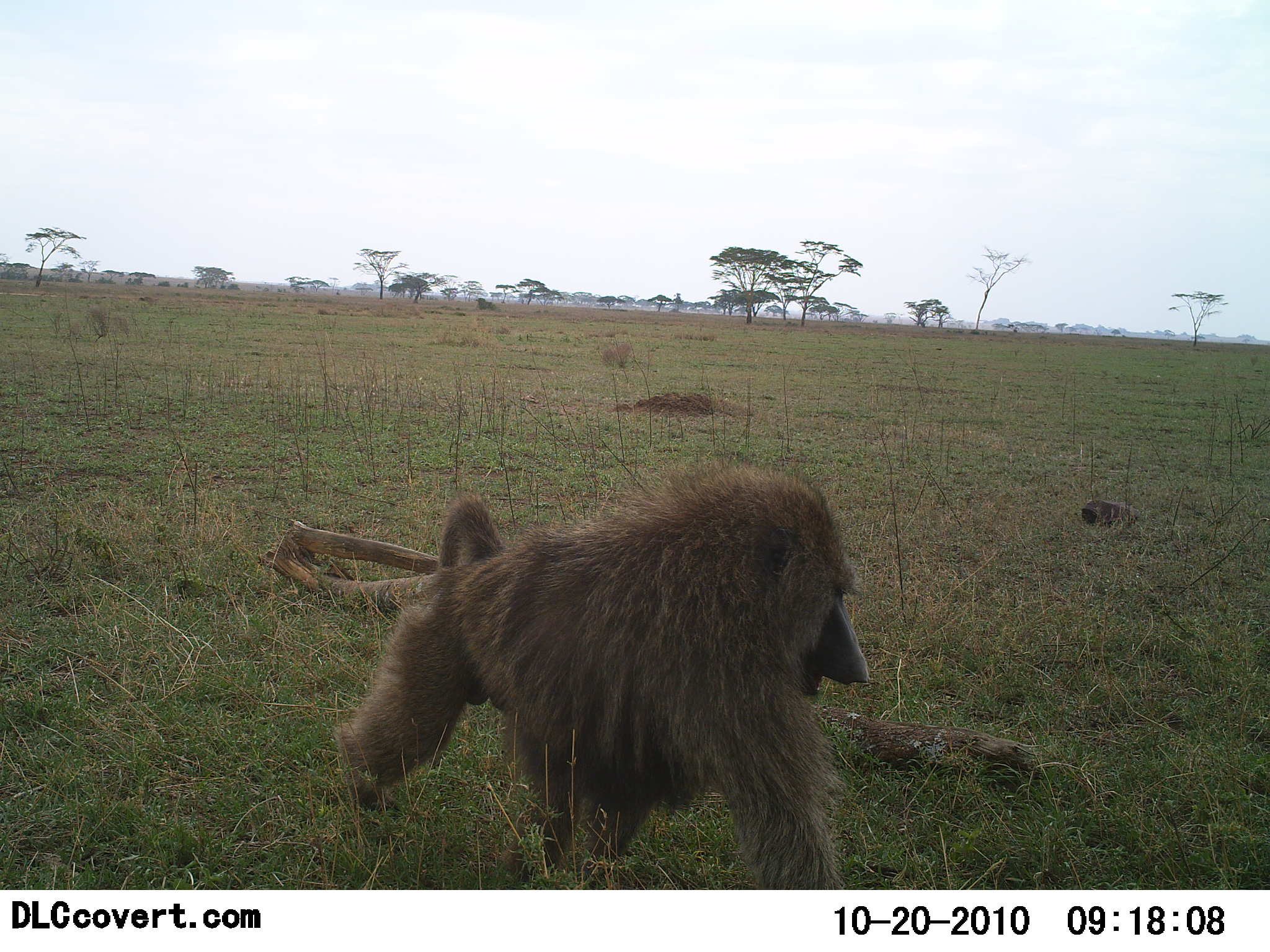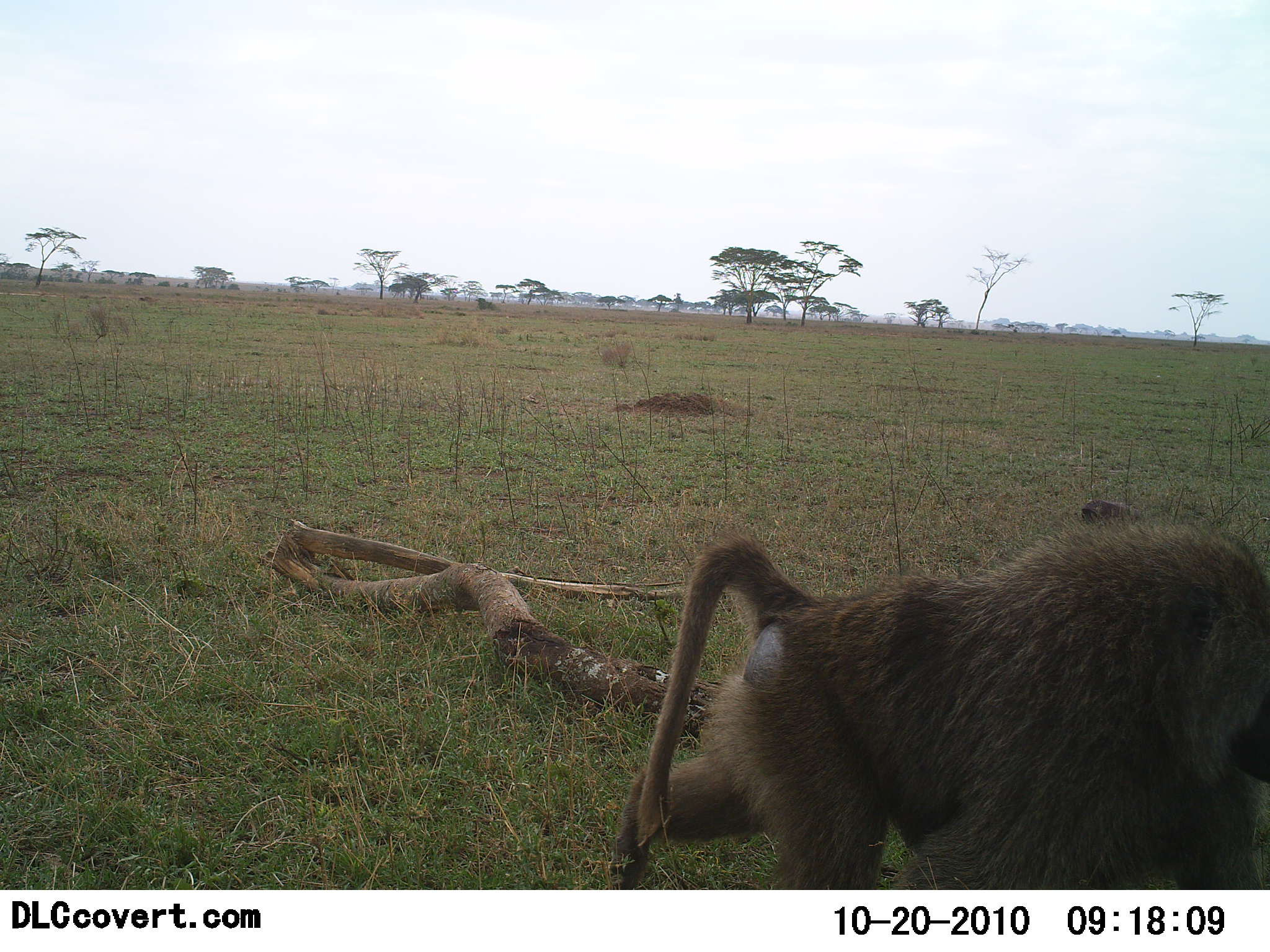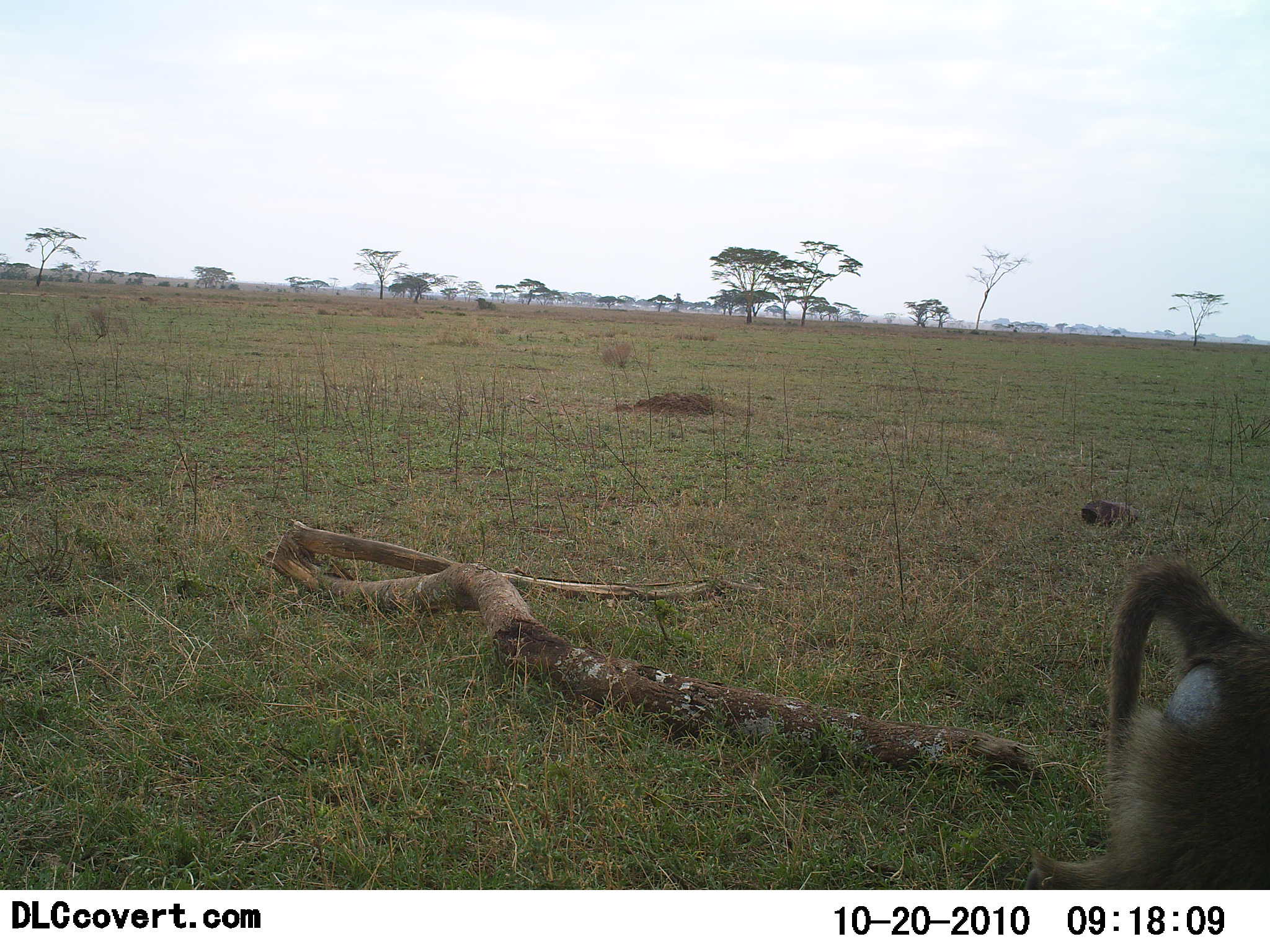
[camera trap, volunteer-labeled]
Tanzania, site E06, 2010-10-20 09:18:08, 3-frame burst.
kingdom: Animalia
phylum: Chordata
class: Mammalia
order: Primates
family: Cercopithecidae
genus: Papio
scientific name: Papio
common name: baboon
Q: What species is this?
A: Baboon (Papio).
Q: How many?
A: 1.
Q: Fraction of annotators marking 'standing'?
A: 0%.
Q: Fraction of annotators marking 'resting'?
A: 0%.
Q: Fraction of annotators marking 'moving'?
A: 100%.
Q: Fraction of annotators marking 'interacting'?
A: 0%.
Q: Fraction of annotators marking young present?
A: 0%.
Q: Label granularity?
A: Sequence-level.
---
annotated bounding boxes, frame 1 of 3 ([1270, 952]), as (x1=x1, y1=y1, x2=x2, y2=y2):
animal: (x1=332, y1=454, x2=873, y2=889)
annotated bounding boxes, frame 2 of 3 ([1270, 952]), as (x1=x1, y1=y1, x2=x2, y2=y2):
animal: (x1=610, y1=514, x2=1270, y2=888)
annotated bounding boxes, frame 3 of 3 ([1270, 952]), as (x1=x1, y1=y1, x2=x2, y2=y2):
animal: (x1=1022, y1=561, x2=1270, y2=891)